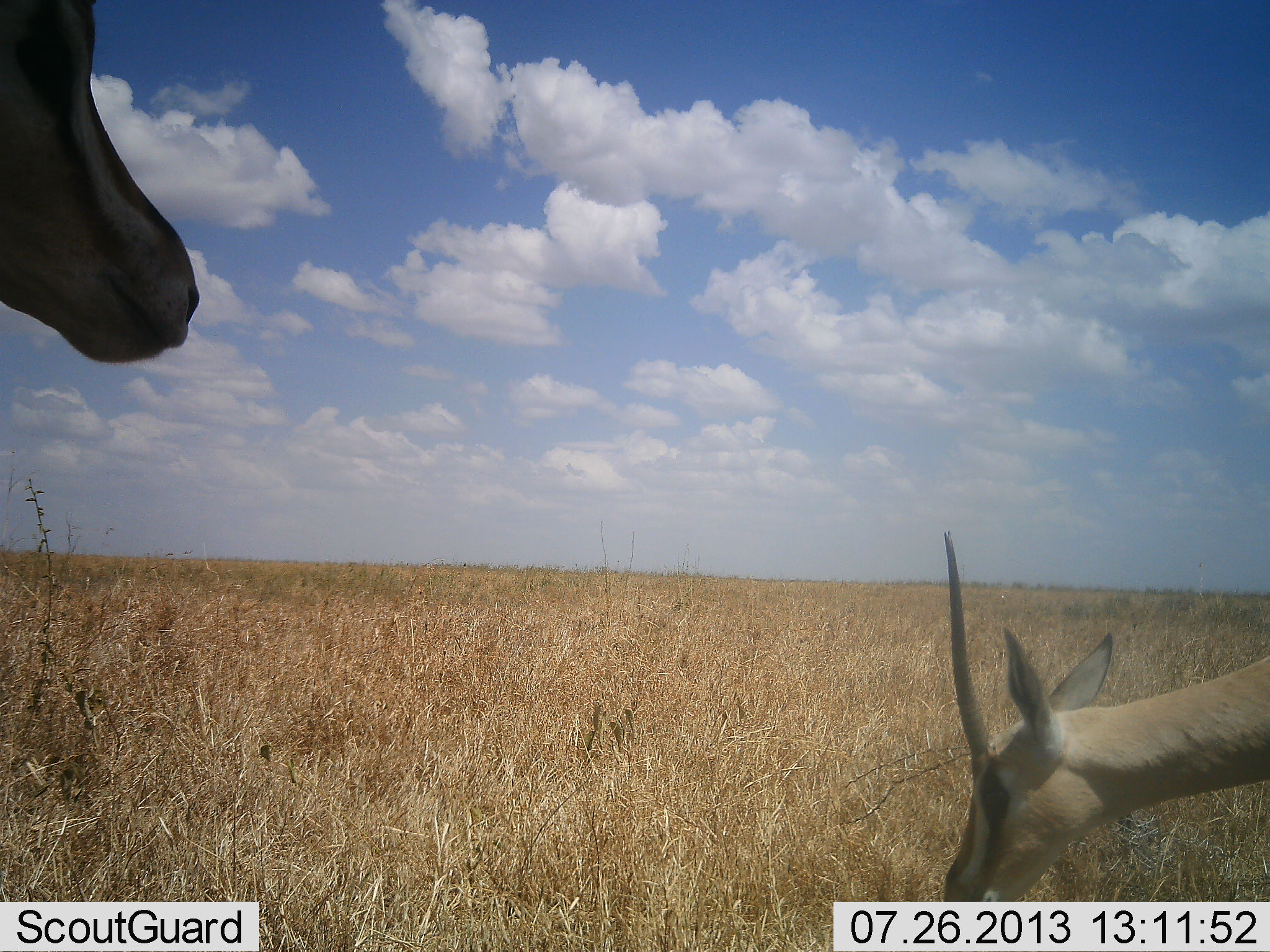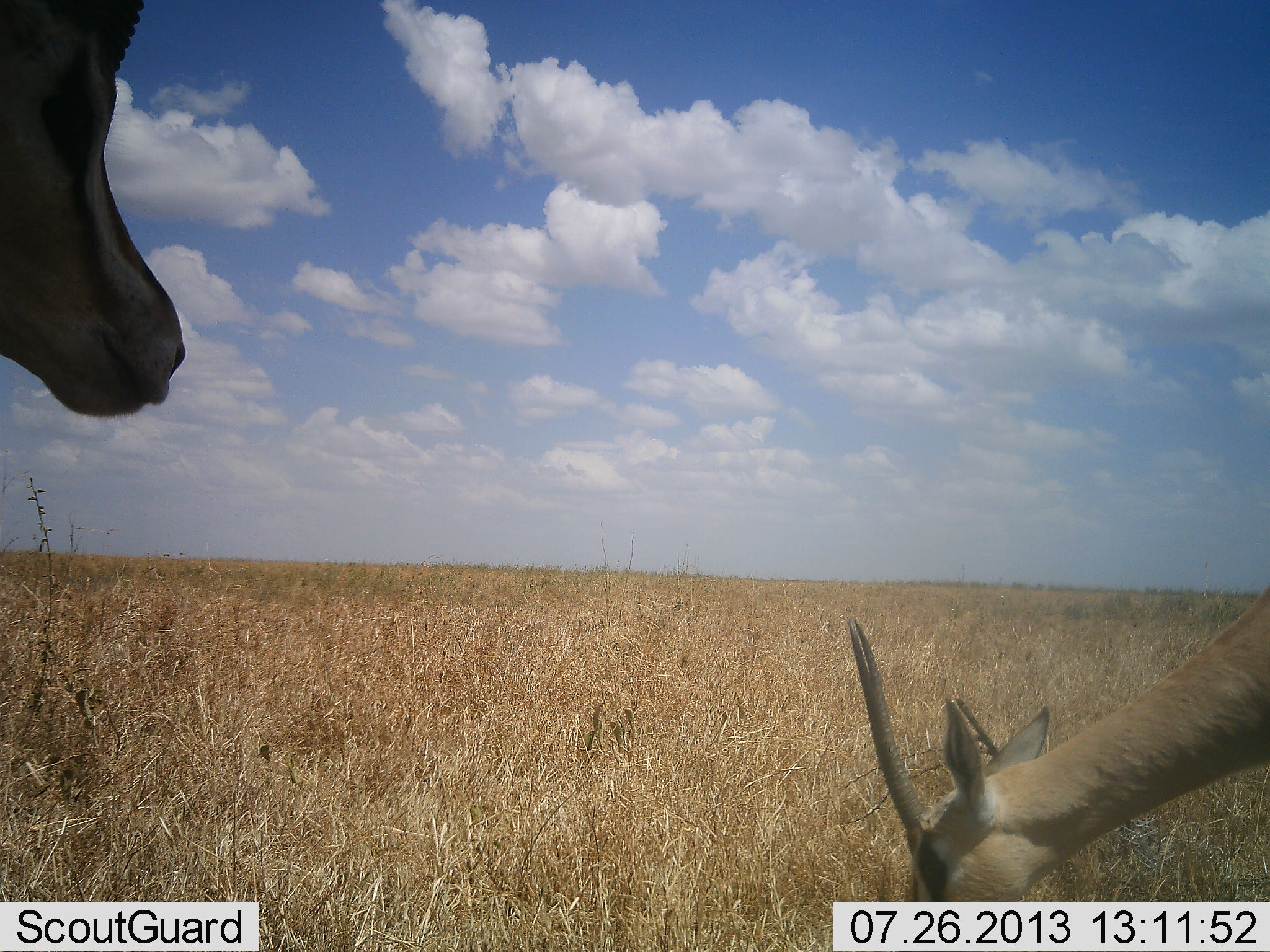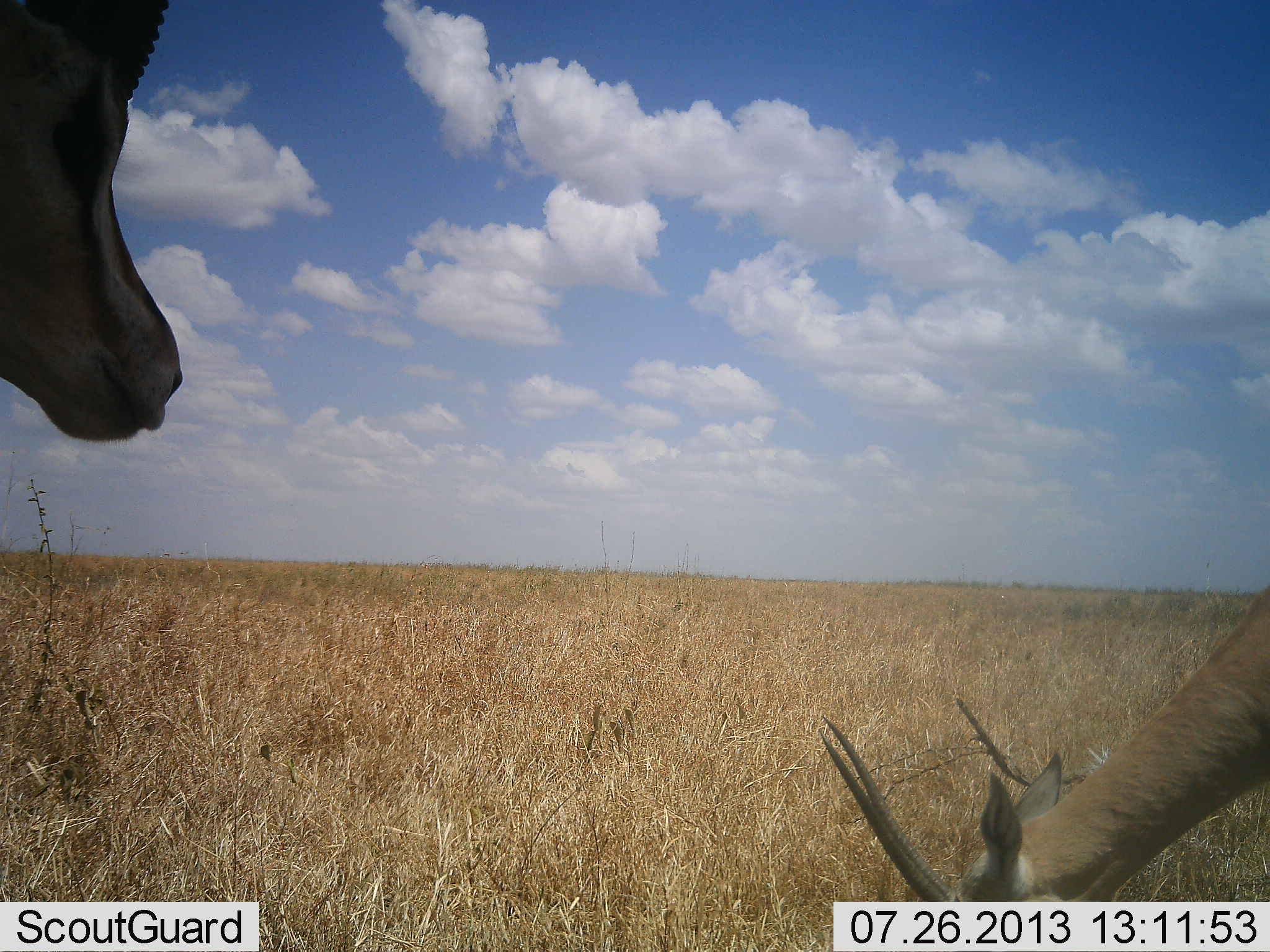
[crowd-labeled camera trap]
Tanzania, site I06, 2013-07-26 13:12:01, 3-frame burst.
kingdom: Animalia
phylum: Chordata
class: Mammalia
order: Artiodactyla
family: Bovidae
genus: Nanger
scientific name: Nanger granti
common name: grant's gazelle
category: gazellegrants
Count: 2.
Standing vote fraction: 83%.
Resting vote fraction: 4%.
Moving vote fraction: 4%.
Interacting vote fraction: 9%.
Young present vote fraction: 0%.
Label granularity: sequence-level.